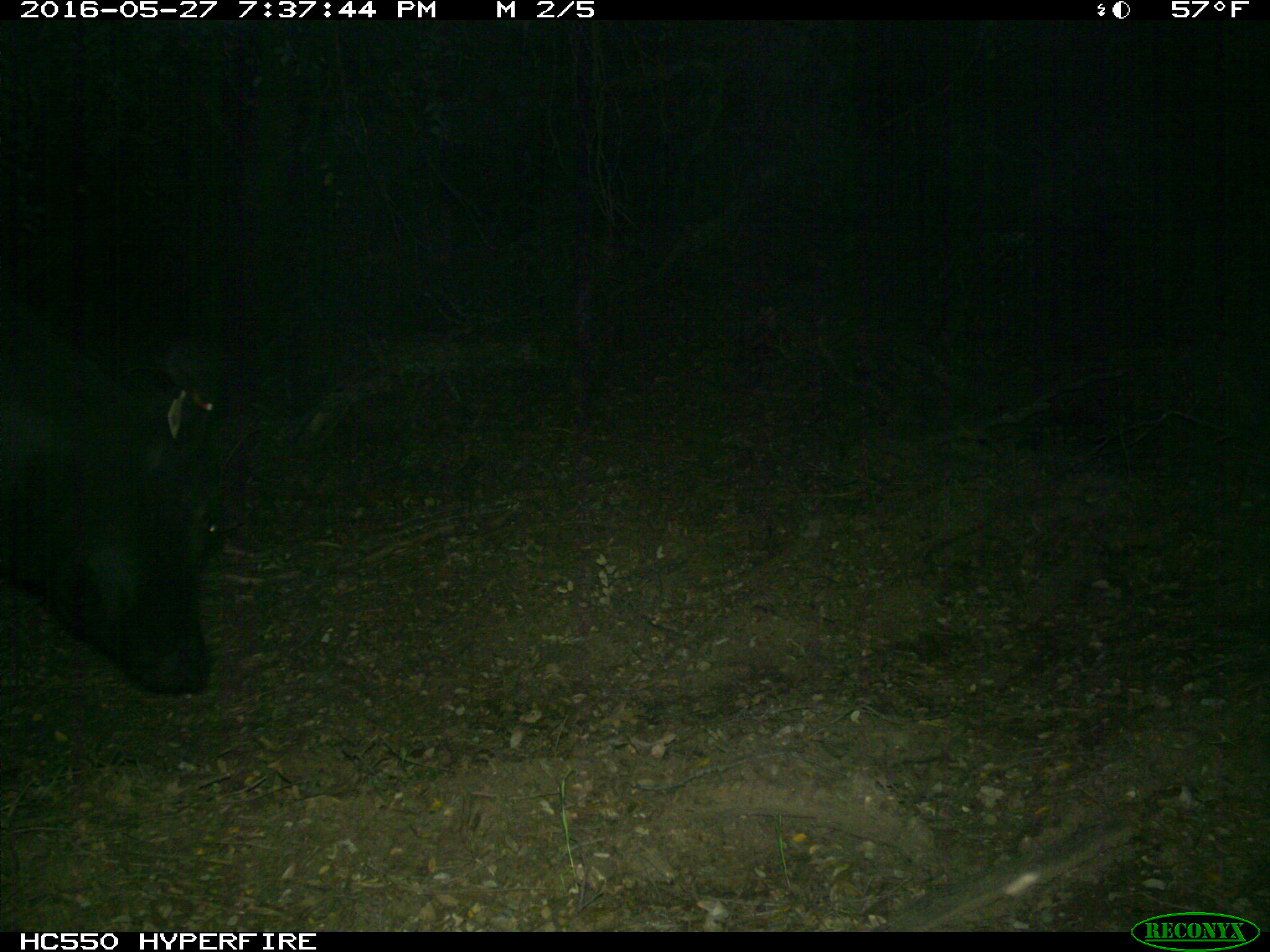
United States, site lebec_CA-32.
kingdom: Animalia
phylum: Chordata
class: Mammalia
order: Artiodactyla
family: Bovidae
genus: Bos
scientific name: Bos taurus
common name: domestic cow